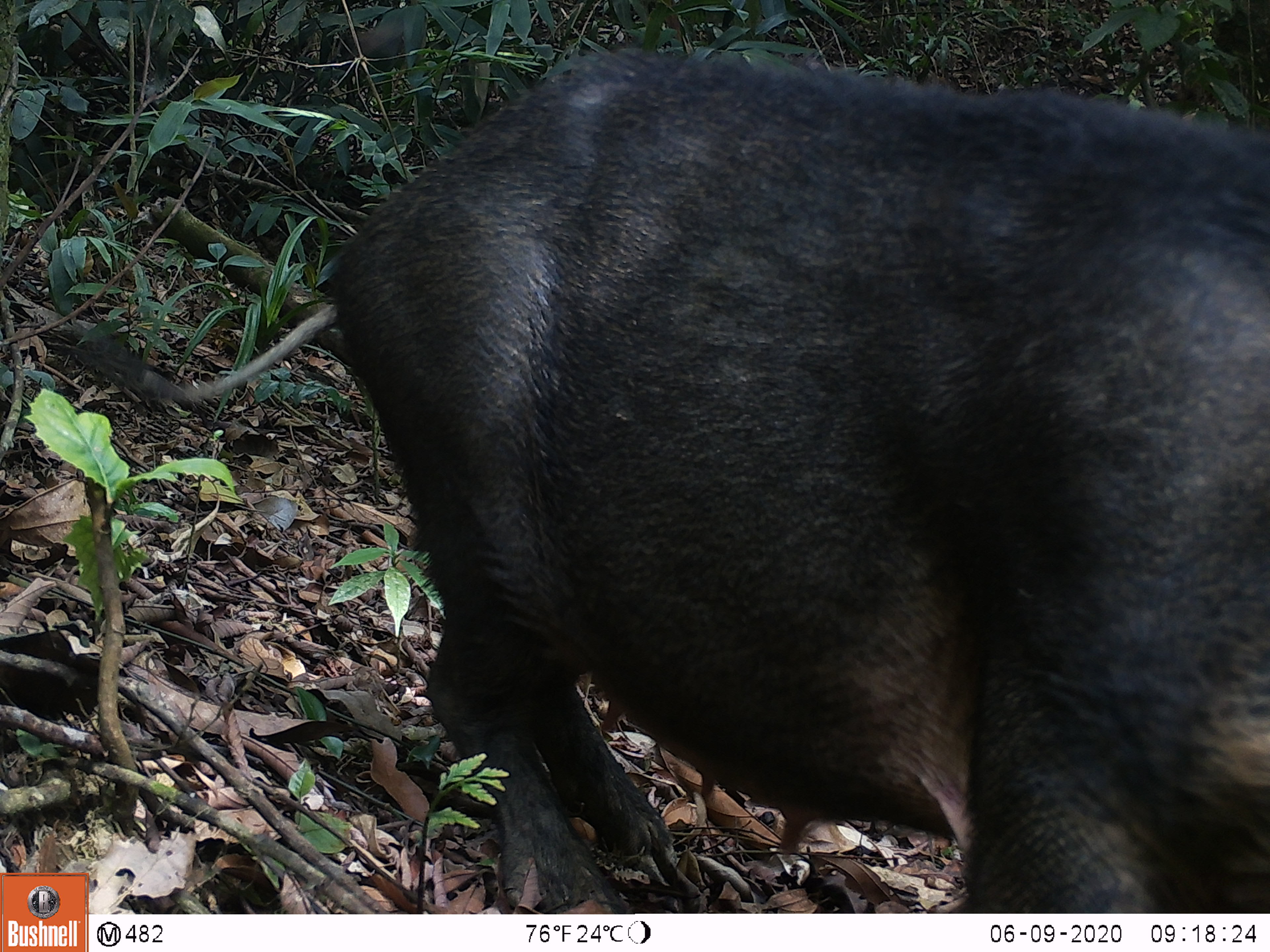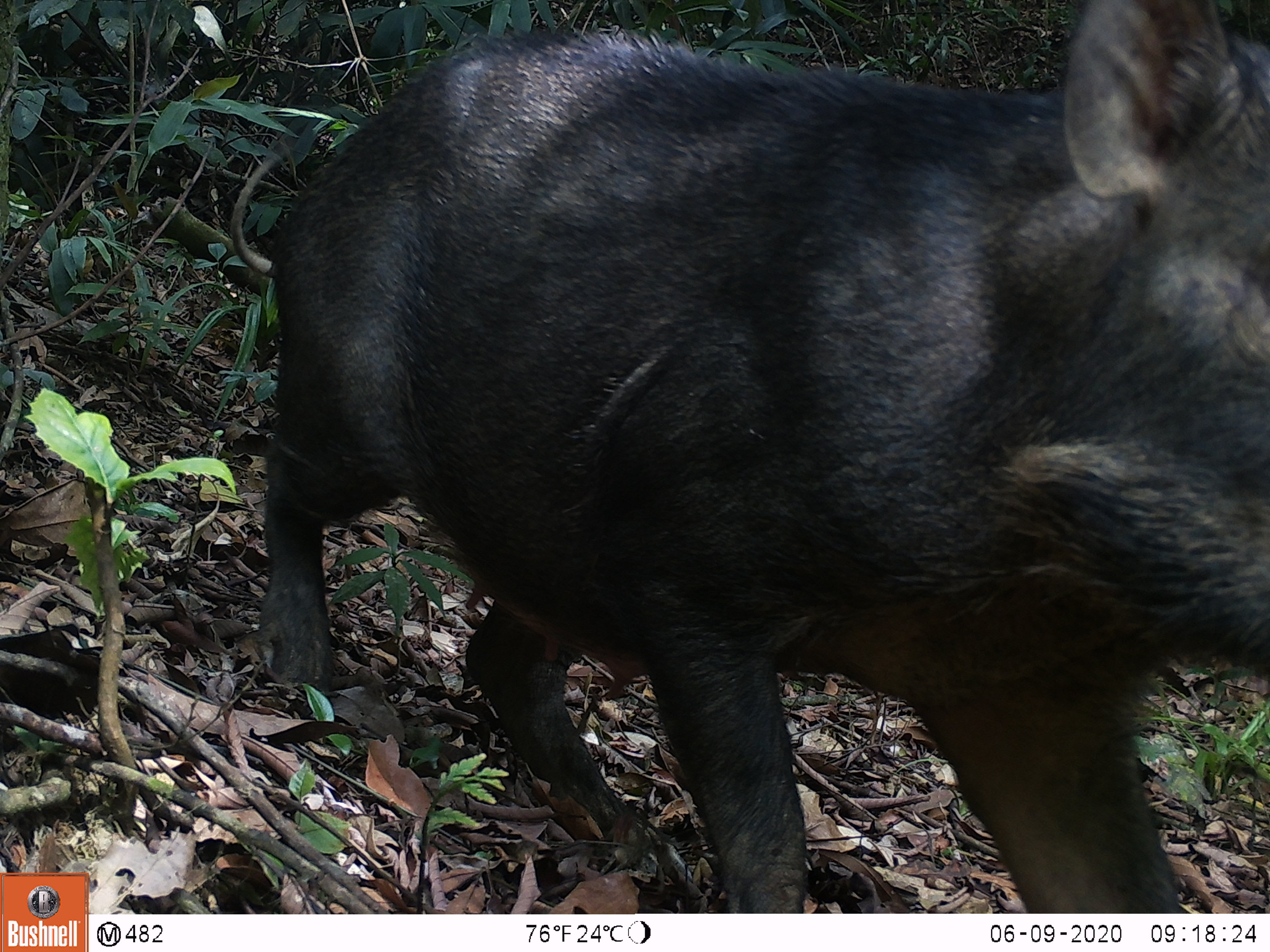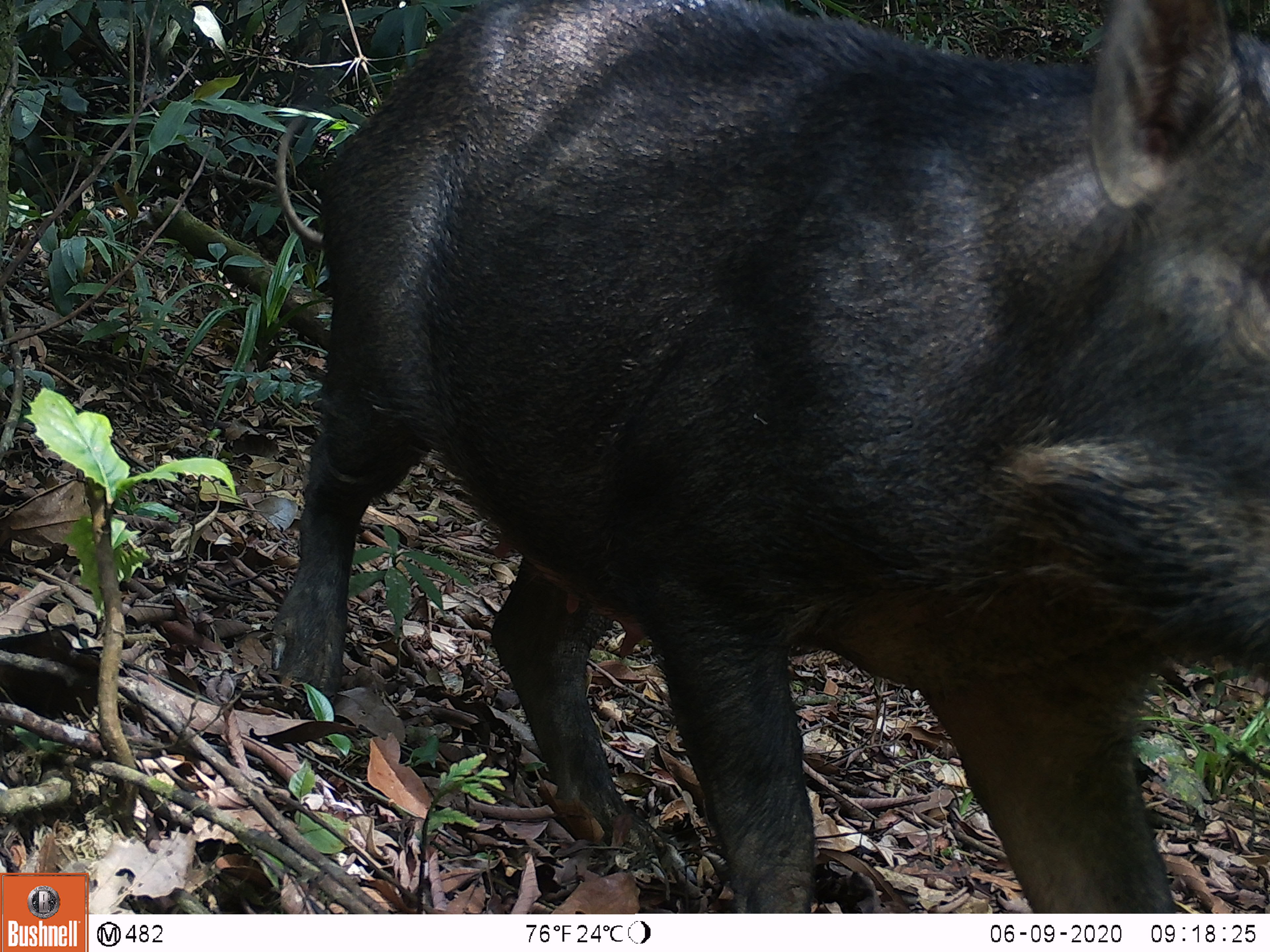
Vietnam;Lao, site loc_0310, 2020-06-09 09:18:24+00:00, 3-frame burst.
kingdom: Animalia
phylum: Chordata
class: Mammalia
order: Artiodactyla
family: Suidae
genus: Sus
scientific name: Sus scrofa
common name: eurasian wild pig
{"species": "eurasian wild pig (Sus scrofa)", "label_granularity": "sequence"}